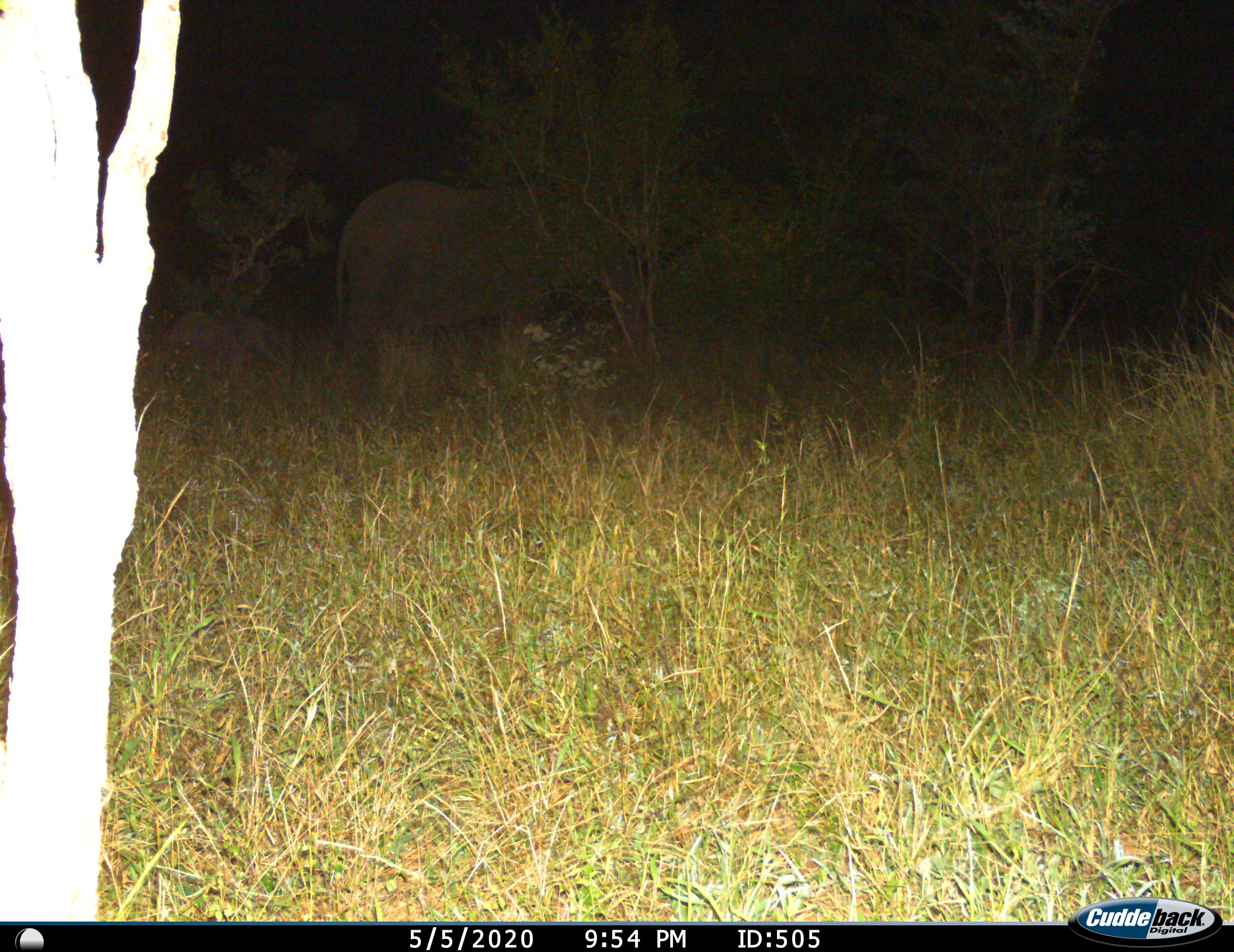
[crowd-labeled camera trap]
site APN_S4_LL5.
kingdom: Animalia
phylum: Chordata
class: Mammalia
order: Proboscidea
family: Elephantidae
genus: Loxodonta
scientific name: Loxodonta africana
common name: african bush elephant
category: elephant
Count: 1.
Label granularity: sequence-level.